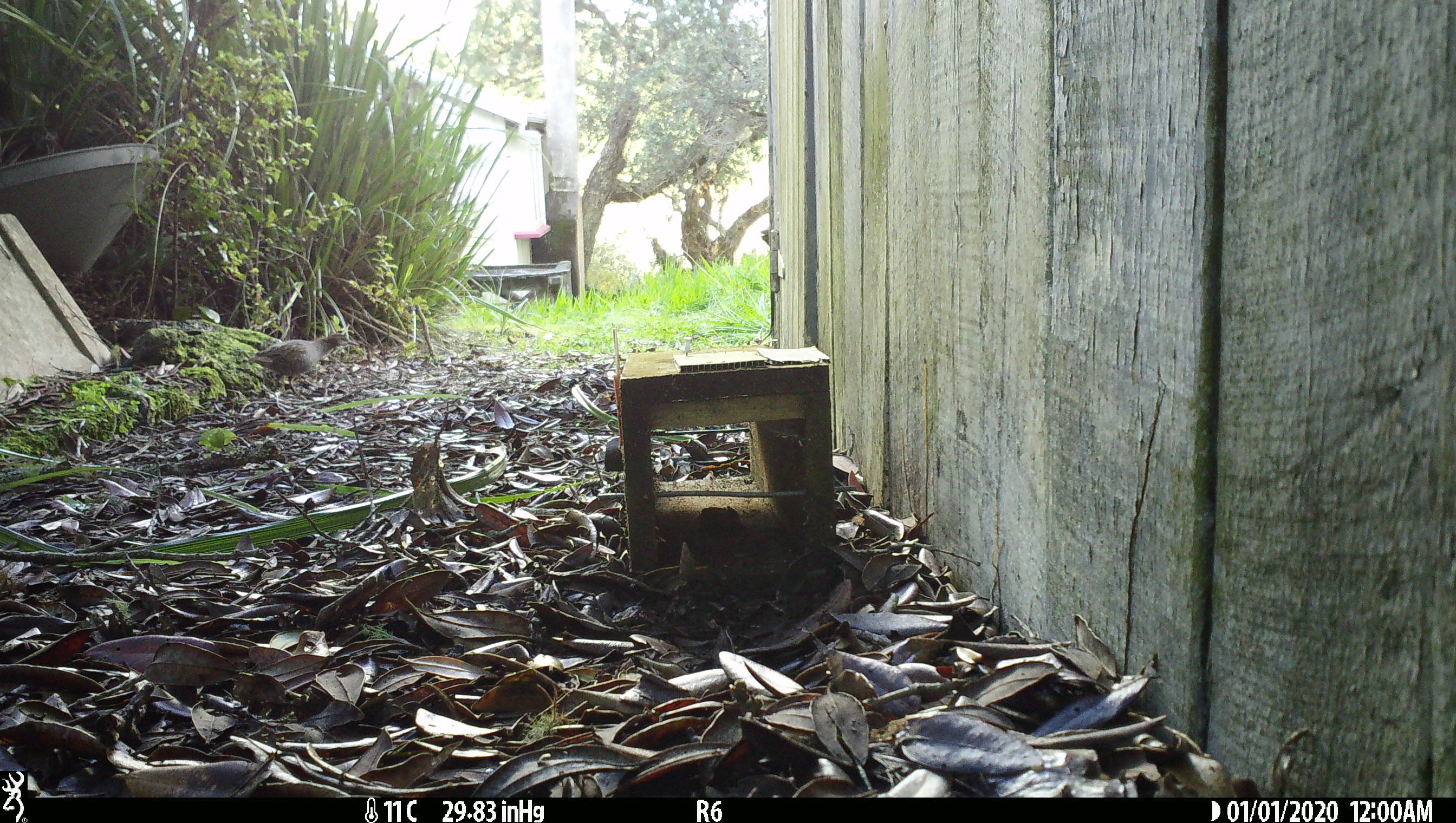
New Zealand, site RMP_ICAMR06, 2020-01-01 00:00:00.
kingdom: Animalia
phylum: Chordata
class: Aves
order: Gruiformes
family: Rallidae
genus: Gallirallus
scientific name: Gallirallus philippensis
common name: buff-banded rail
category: banded rail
Banded rail (buff-banded rail) (Gallirallus philippensis).